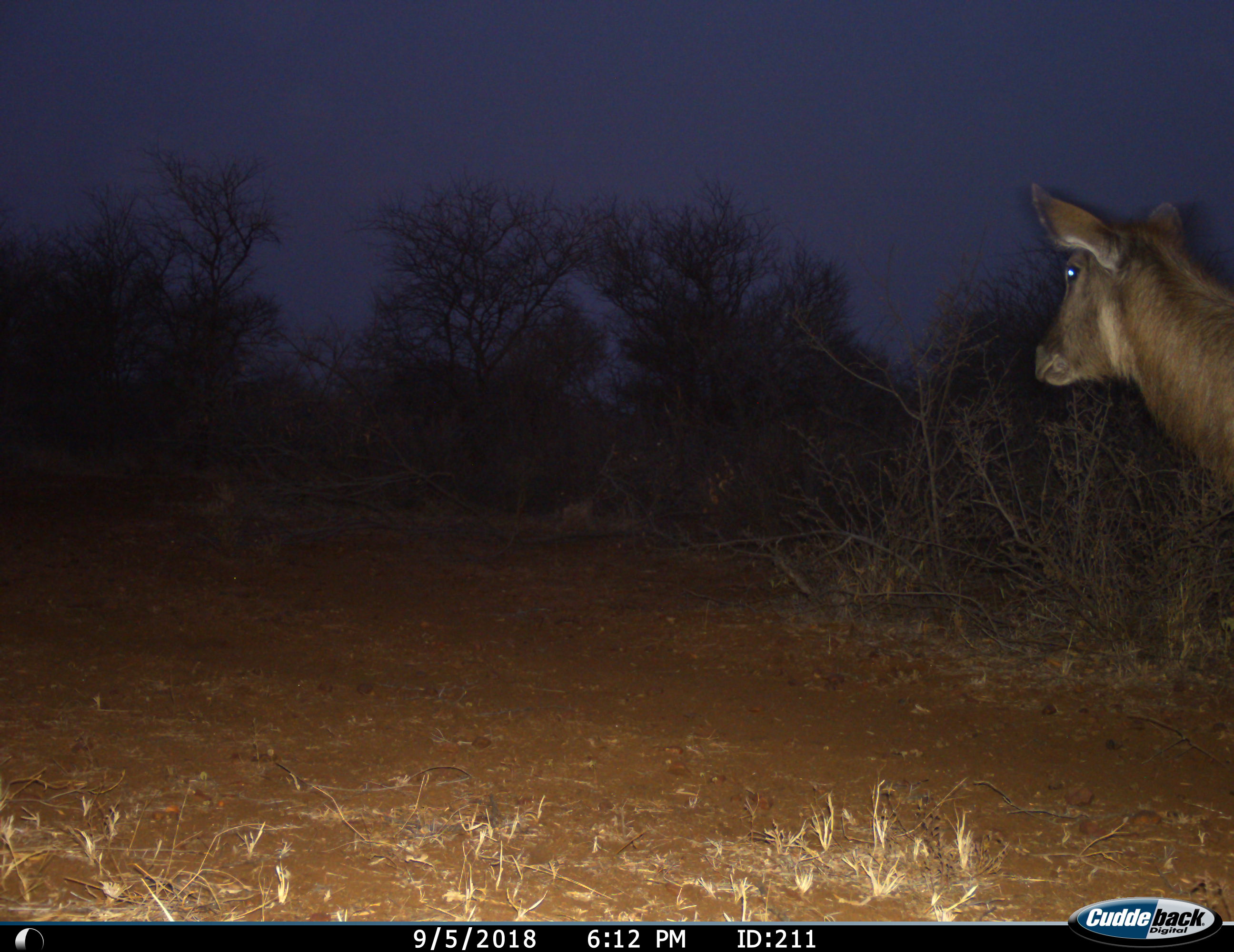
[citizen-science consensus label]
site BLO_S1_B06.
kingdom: Animalia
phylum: Chordata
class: Mammalia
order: Artiodactyla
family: Bovidae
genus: Kobus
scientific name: Kobus ellipsiprymnus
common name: waterbuck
Waterbuck (Kobus ellipsiprymnus), count 1. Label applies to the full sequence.